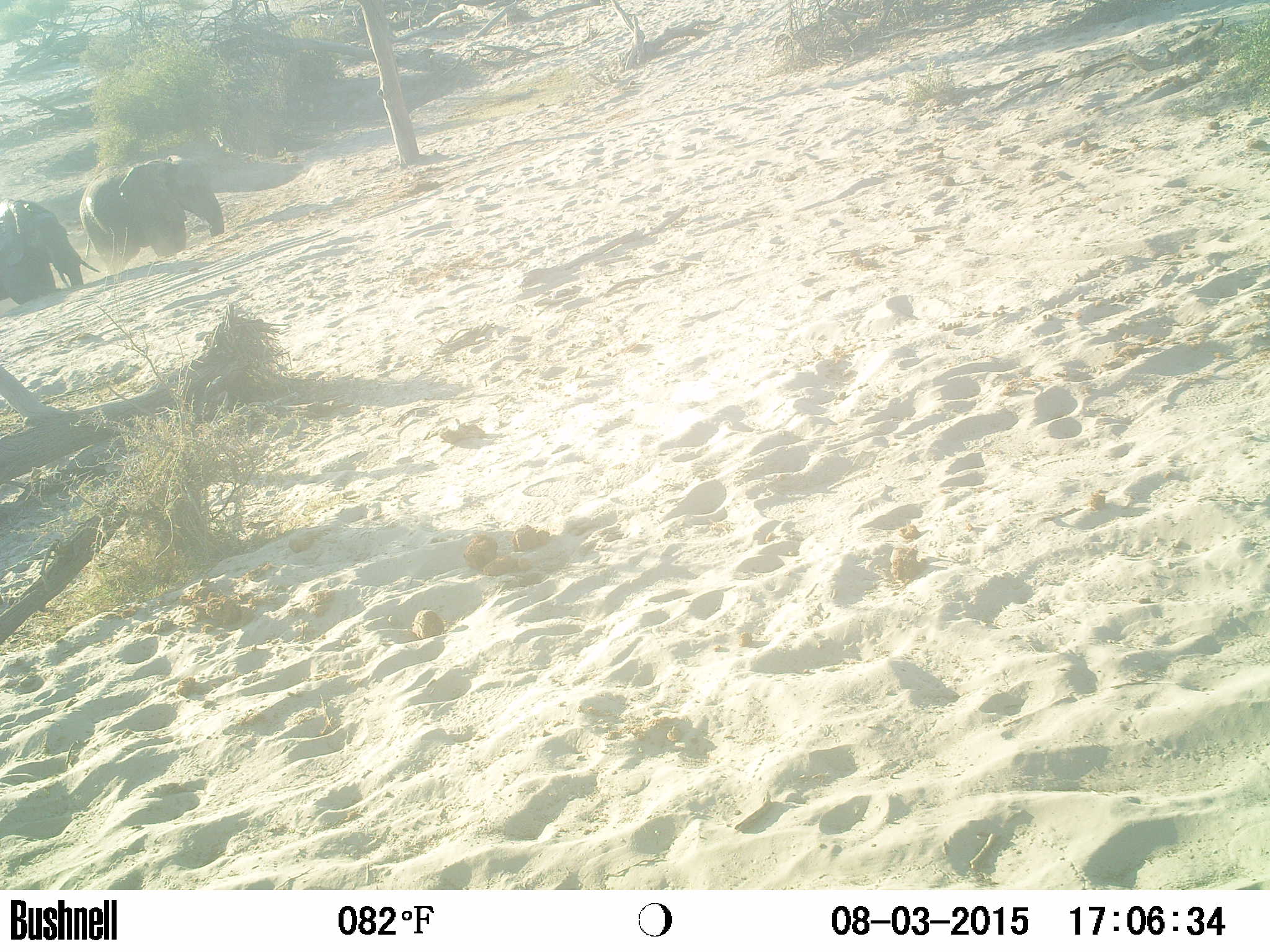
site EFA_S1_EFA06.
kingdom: Animalia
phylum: Chordata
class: Mammalia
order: Proboscidea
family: Elephantidae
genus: Loxodonta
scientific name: Loxodonta africana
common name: african bush elephant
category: elephant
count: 2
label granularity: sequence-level